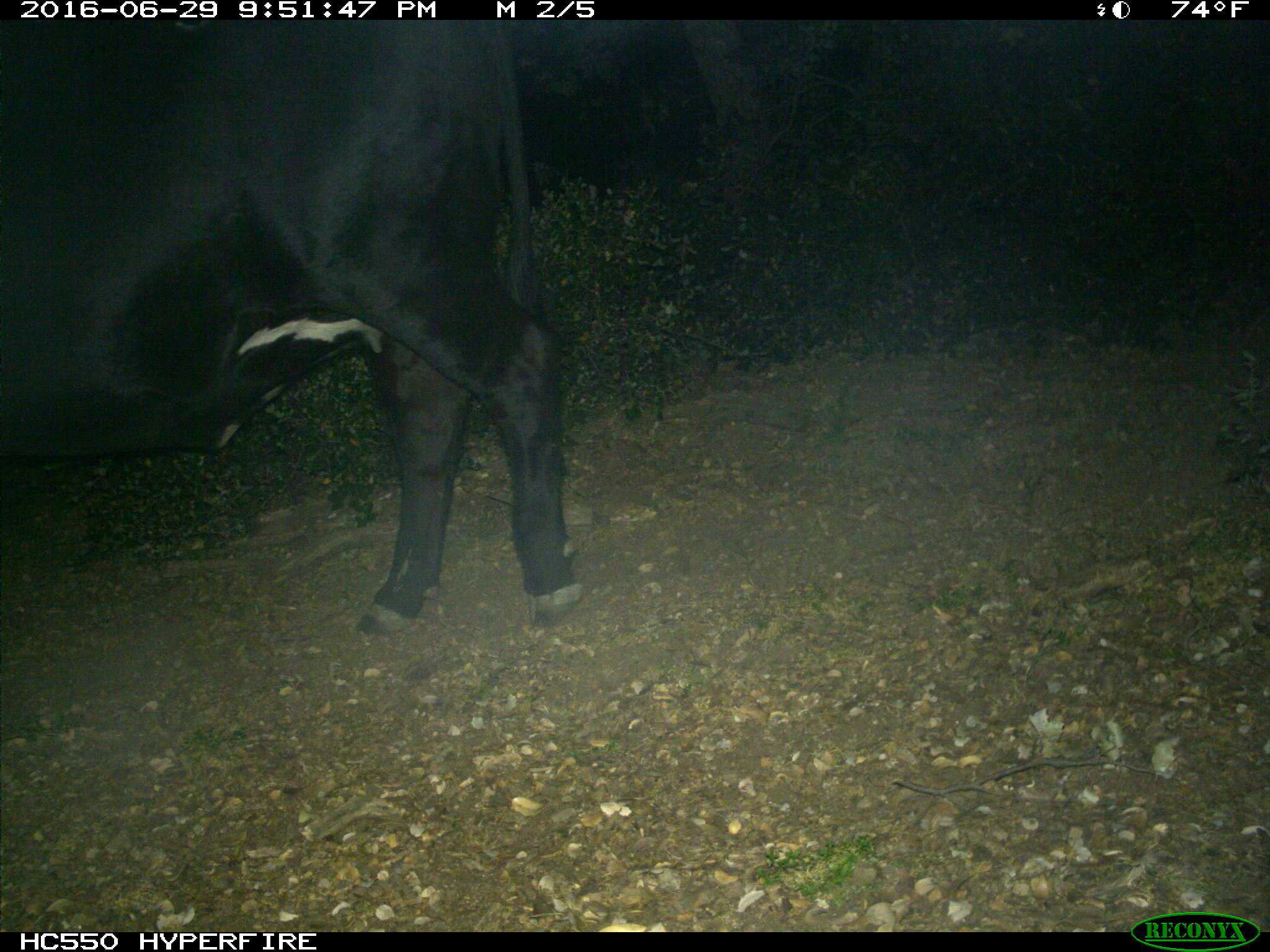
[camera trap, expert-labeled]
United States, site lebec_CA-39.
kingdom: Animalia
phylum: Chordata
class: Mammalia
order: Artiodactyla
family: Bovidae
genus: Bos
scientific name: Bos taurus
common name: domestic cow